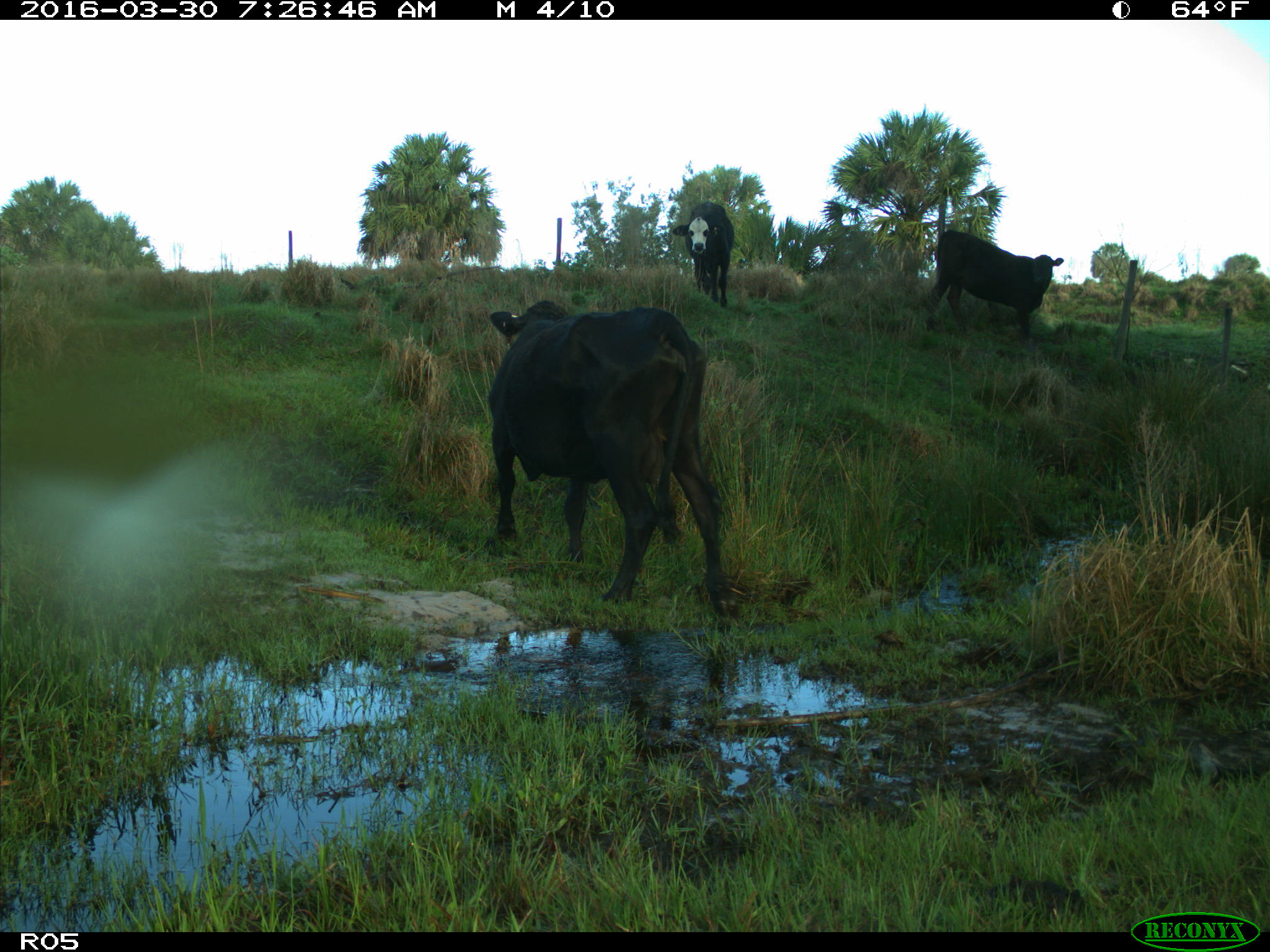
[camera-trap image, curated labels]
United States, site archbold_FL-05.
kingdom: Animalia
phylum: Chordata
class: Mammalia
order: Artiodactyla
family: Bovidae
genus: Bos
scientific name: Bos taurus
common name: domestic cow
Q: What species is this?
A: Bos taurus (domestic cow).